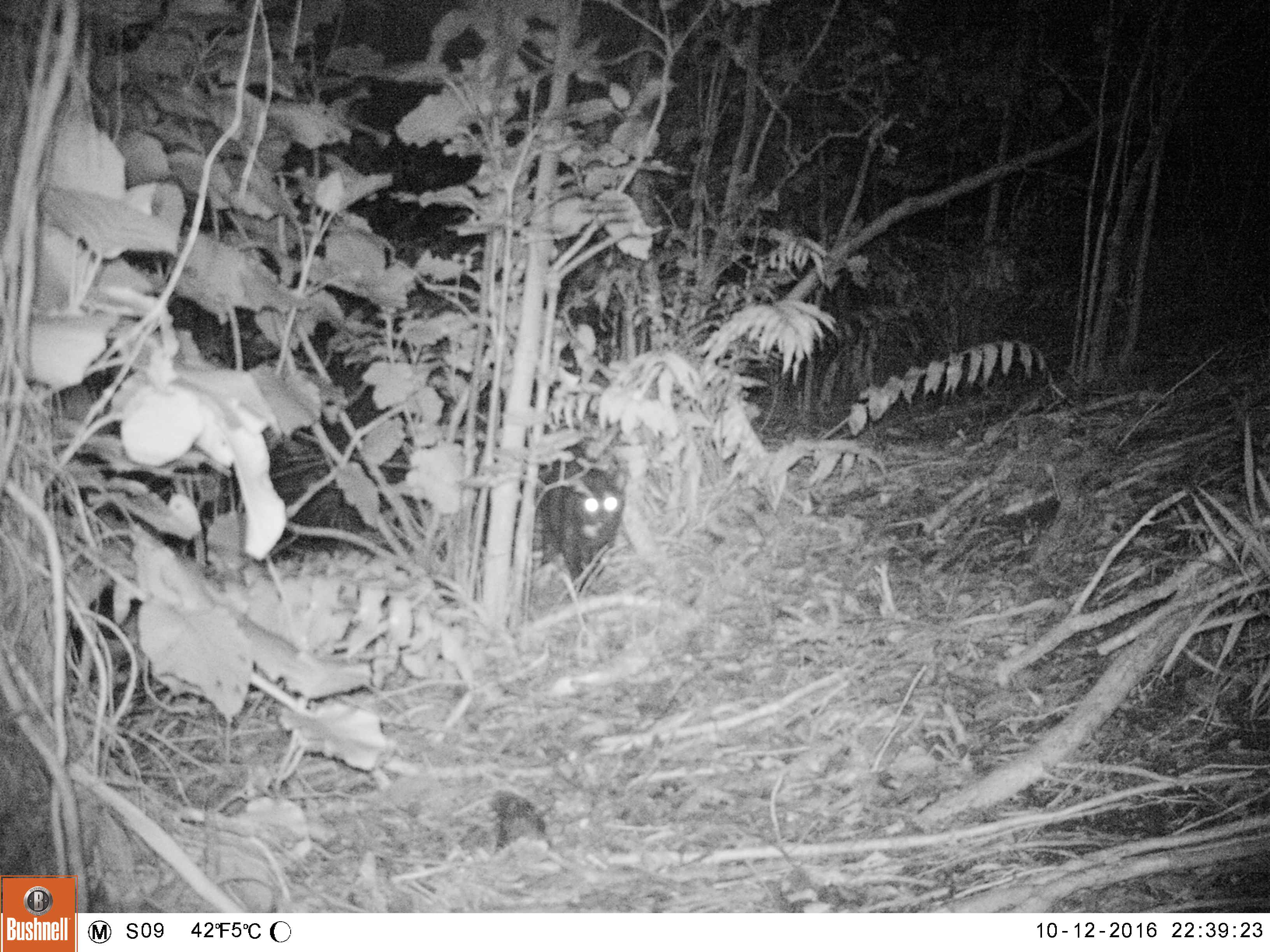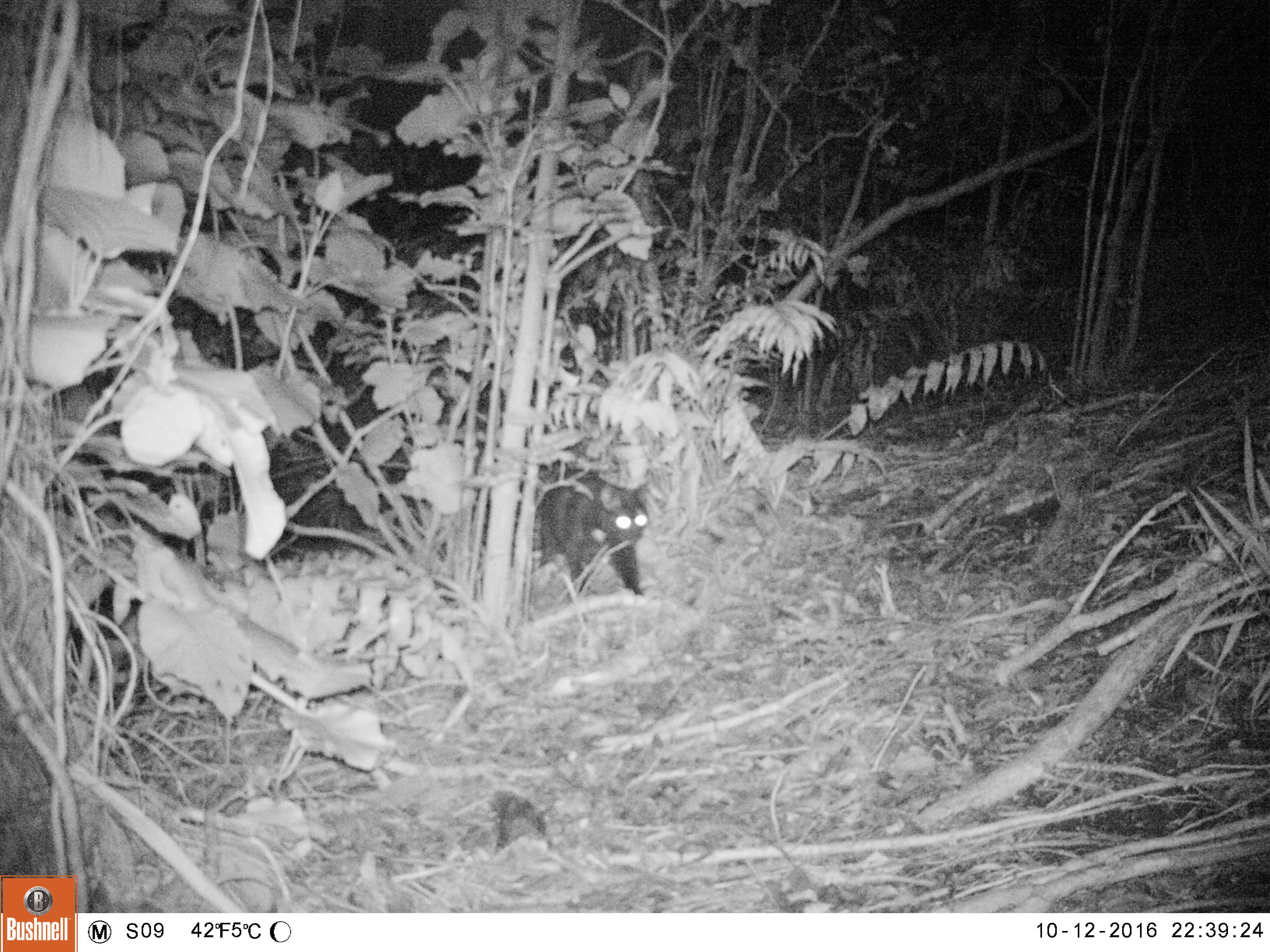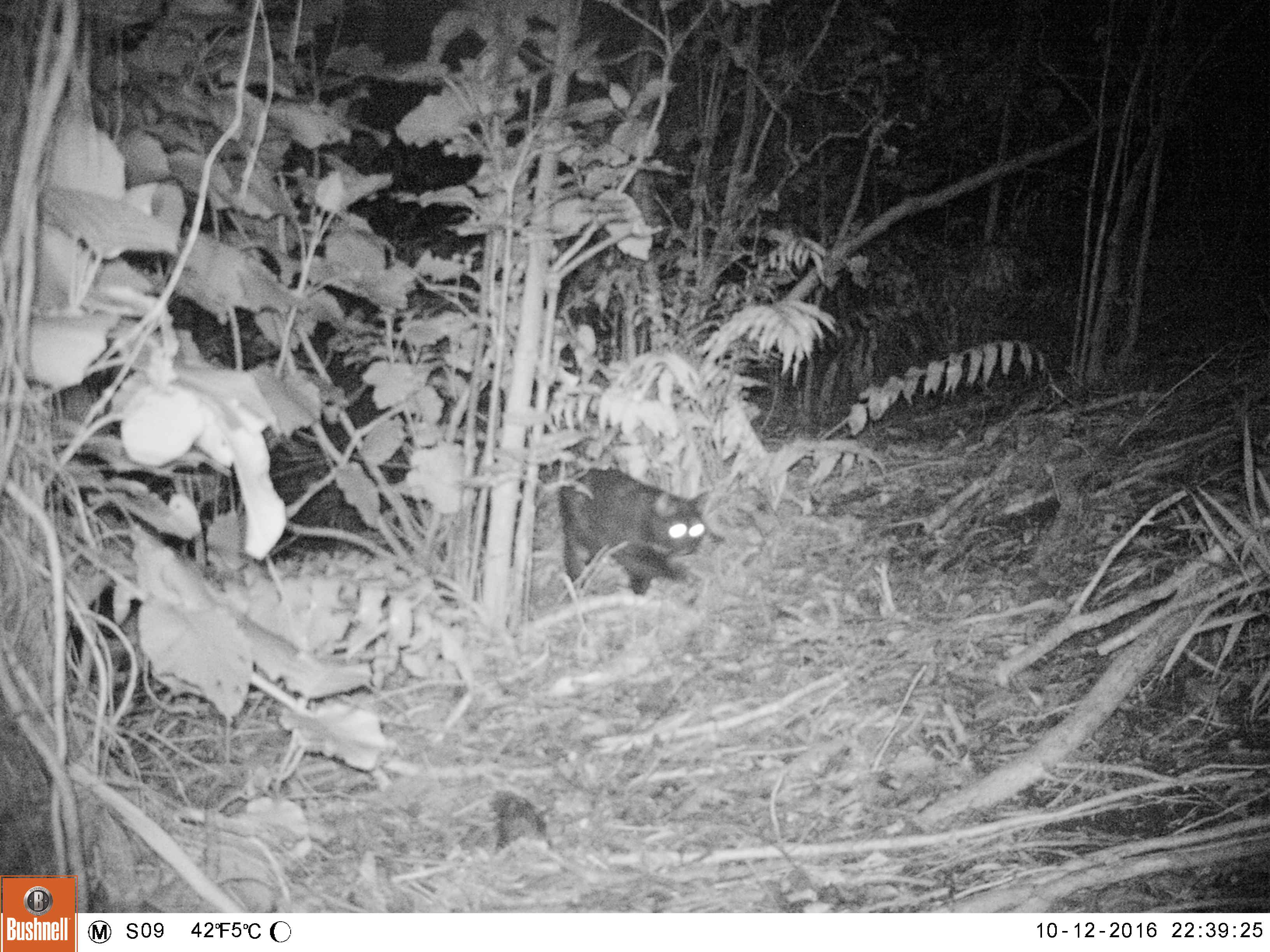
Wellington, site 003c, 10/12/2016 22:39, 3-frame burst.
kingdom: Animalia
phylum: Chordata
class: Mammalia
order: Carnivora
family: Felidae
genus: Felis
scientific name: Felis catus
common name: cat